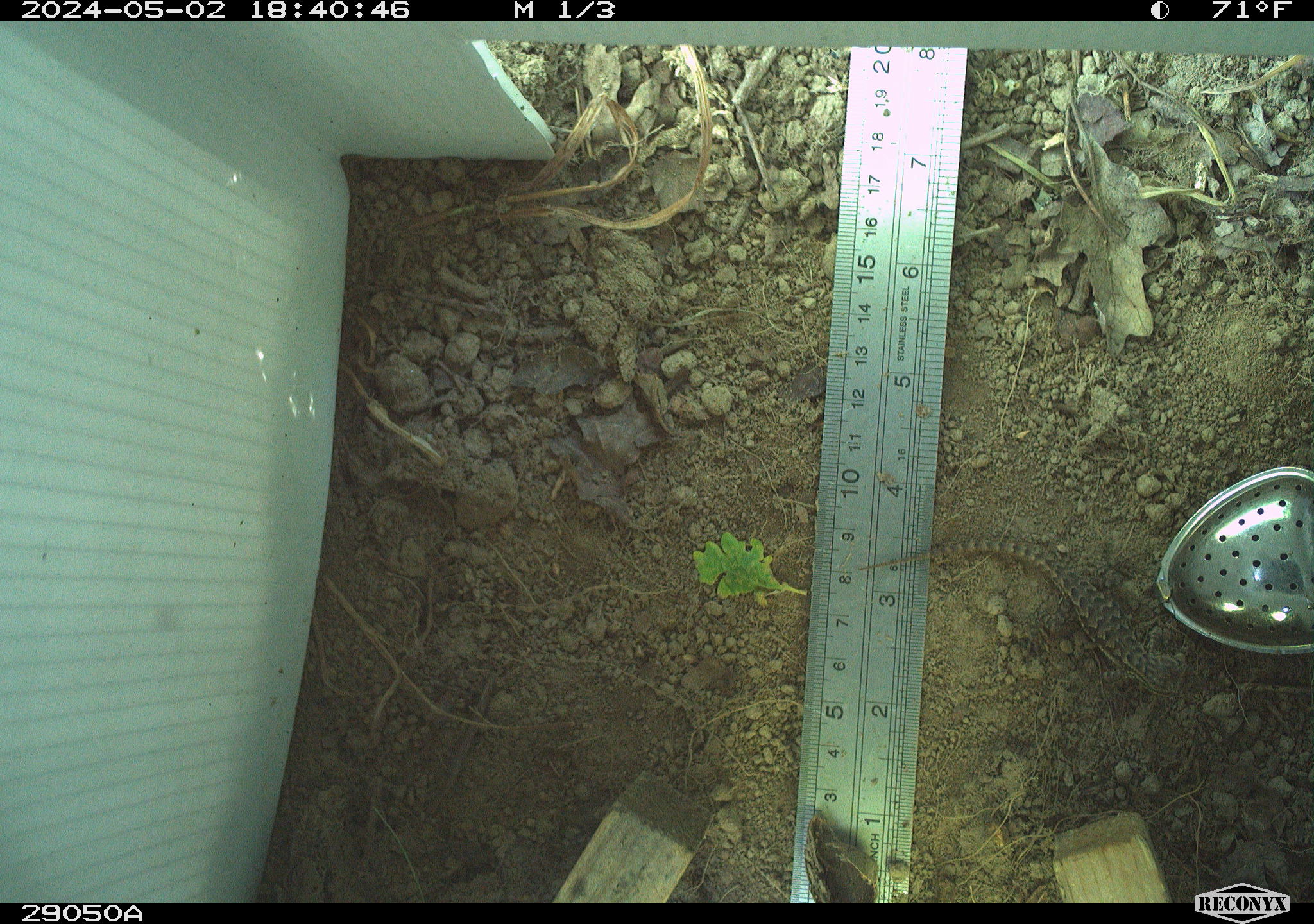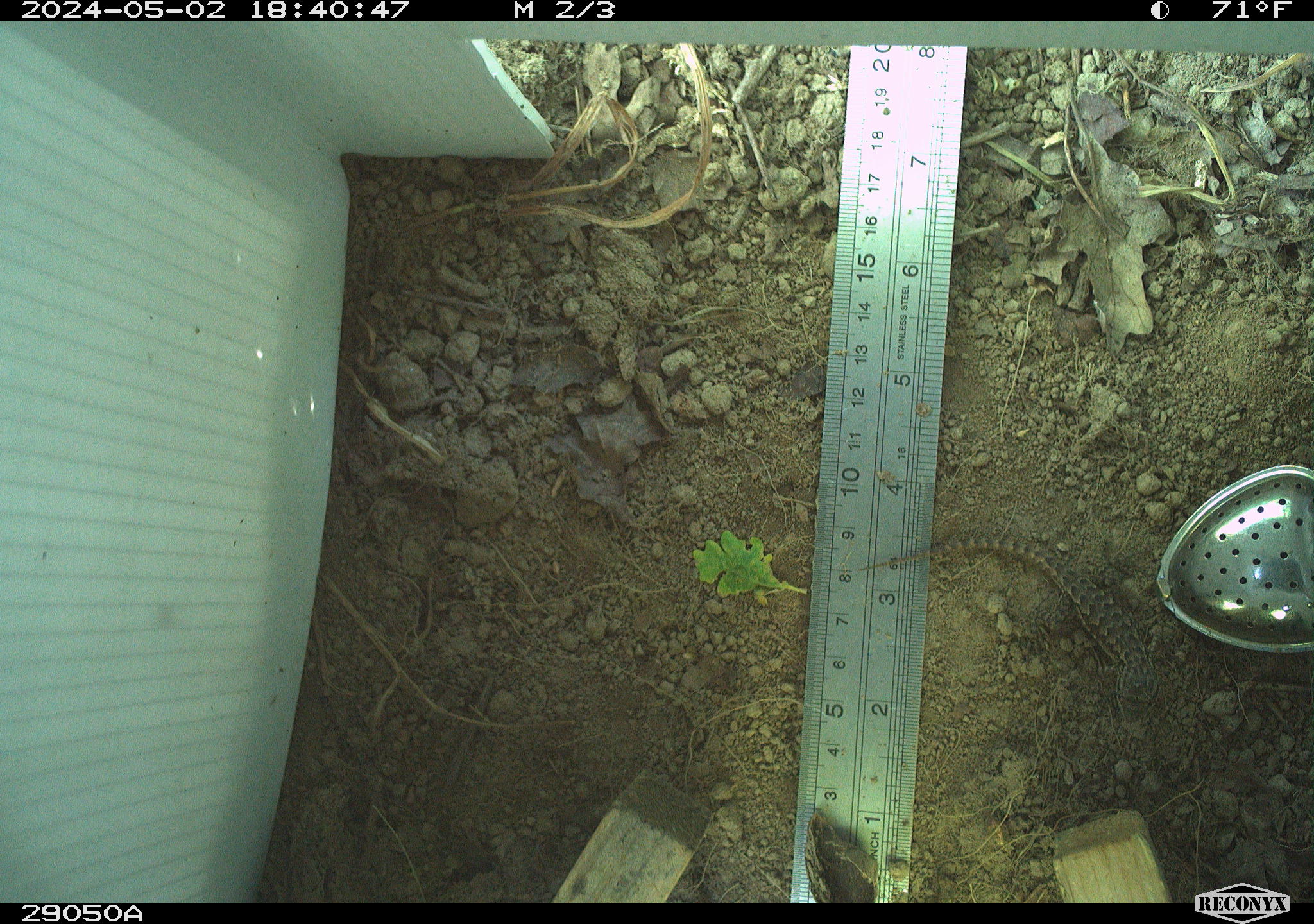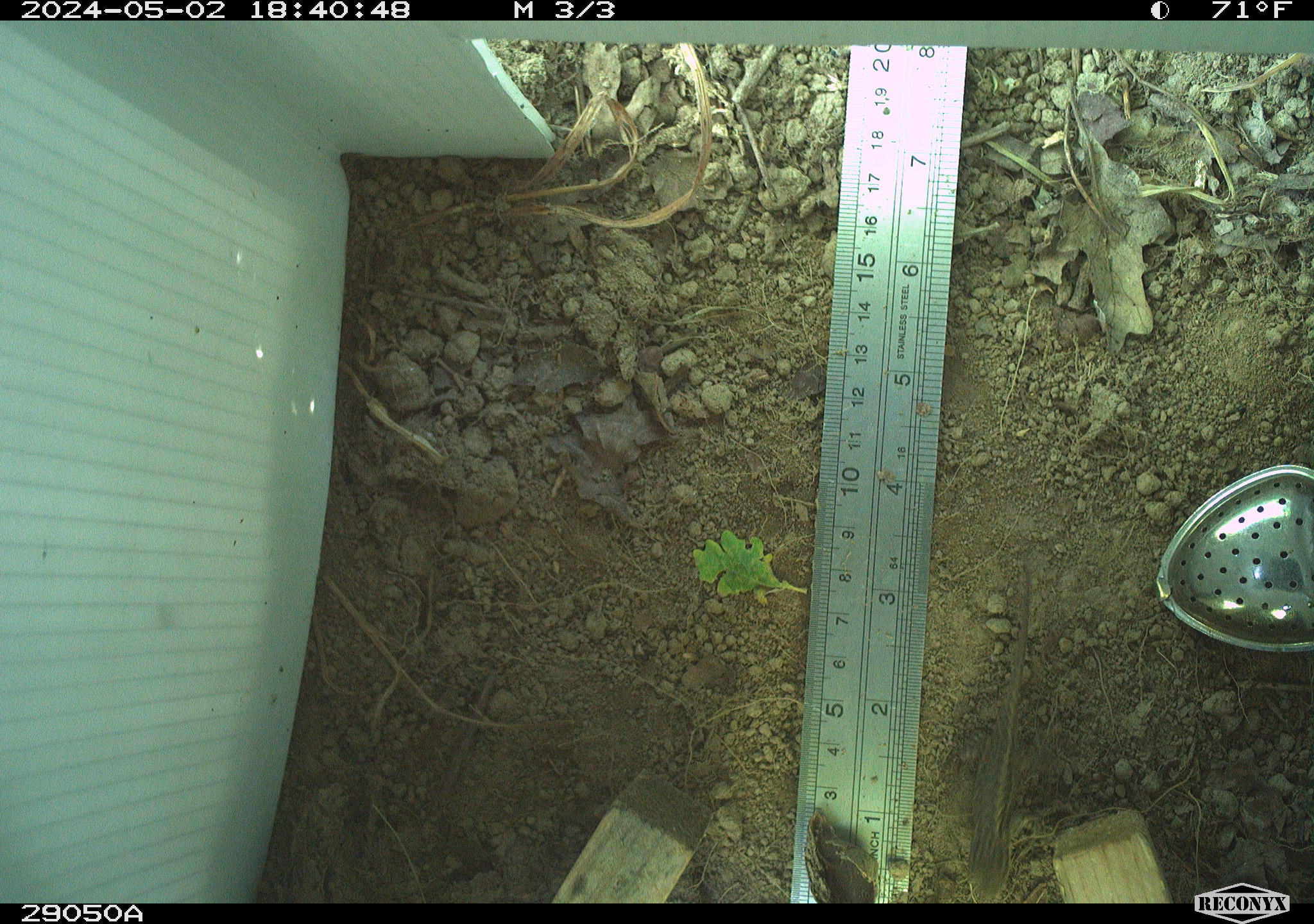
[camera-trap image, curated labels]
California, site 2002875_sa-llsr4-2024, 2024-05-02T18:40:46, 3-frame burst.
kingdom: Animalia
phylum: Chordata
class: Reptilia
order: Squamata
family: Phrynosomatidae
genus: Sceloporus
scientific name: Sceloporus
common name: spiny lizards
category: sceloporus species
Sceloporus species (spiny lizards) (Sceloporus).